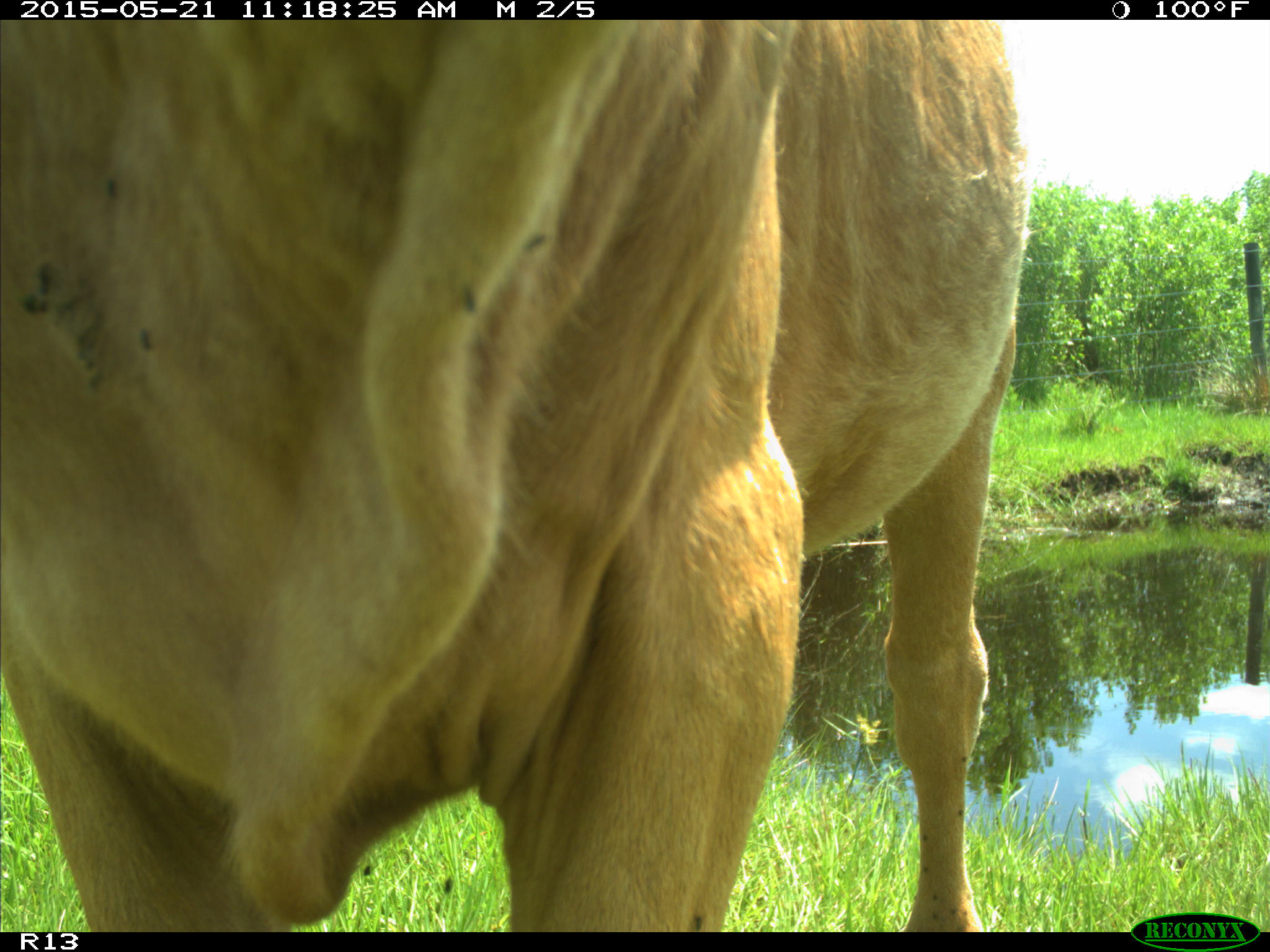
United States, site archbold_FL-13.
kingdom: Animalia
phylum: Chordata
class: Mammalia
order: Artiodactyla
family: Bovidae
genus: Bos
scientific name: Bos taurus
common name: domestic cow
Bos taurus (domestic cow).